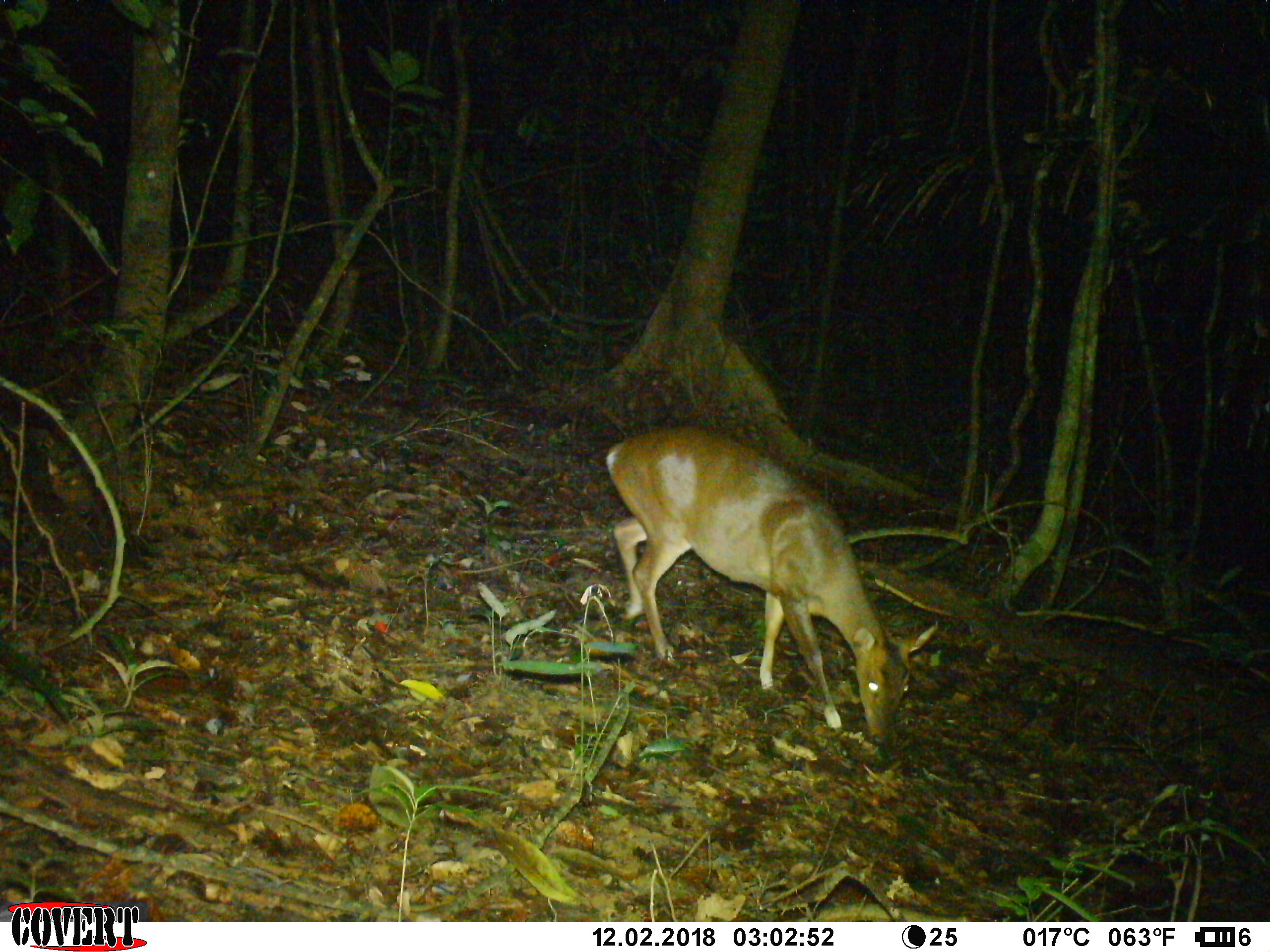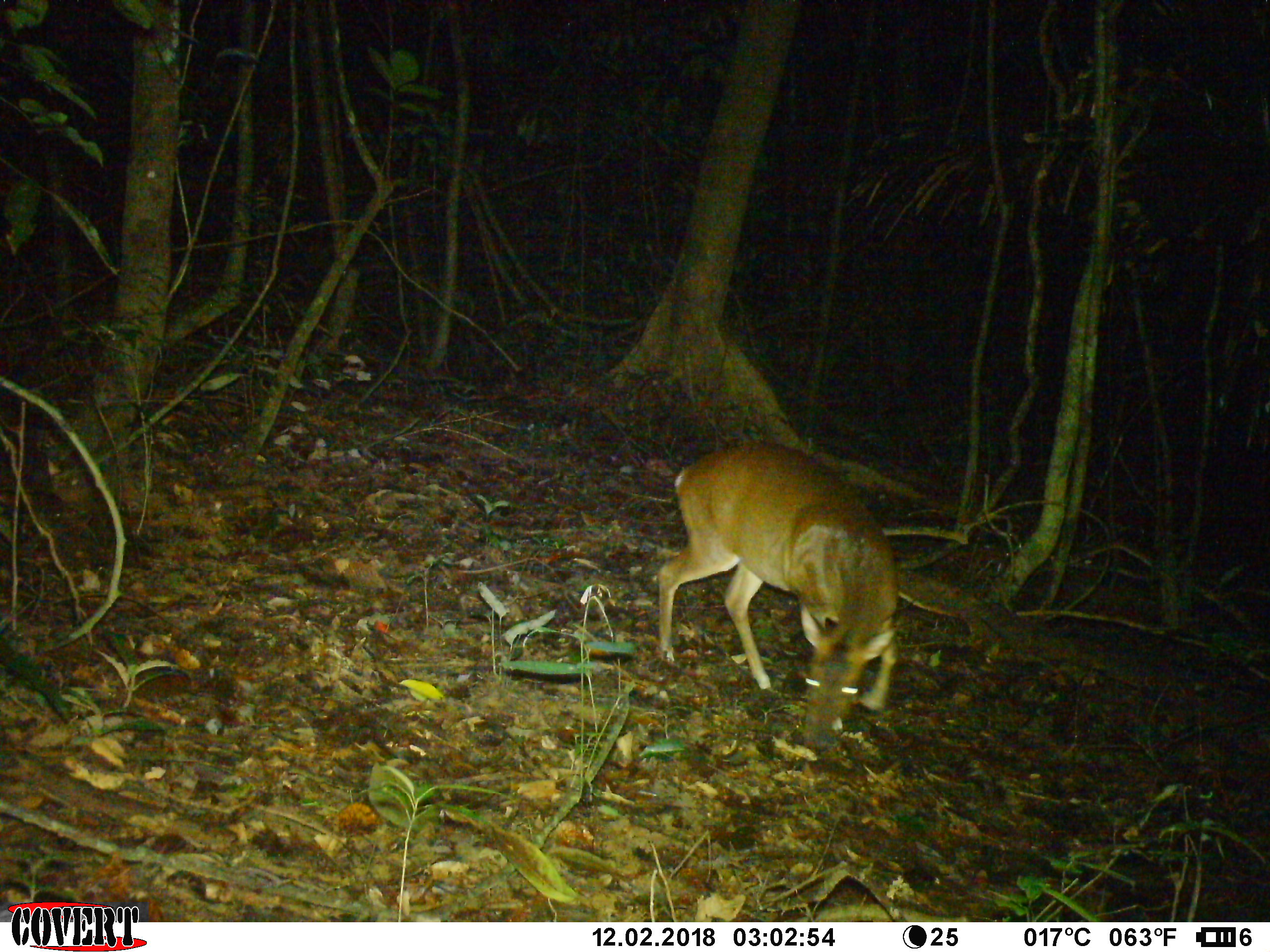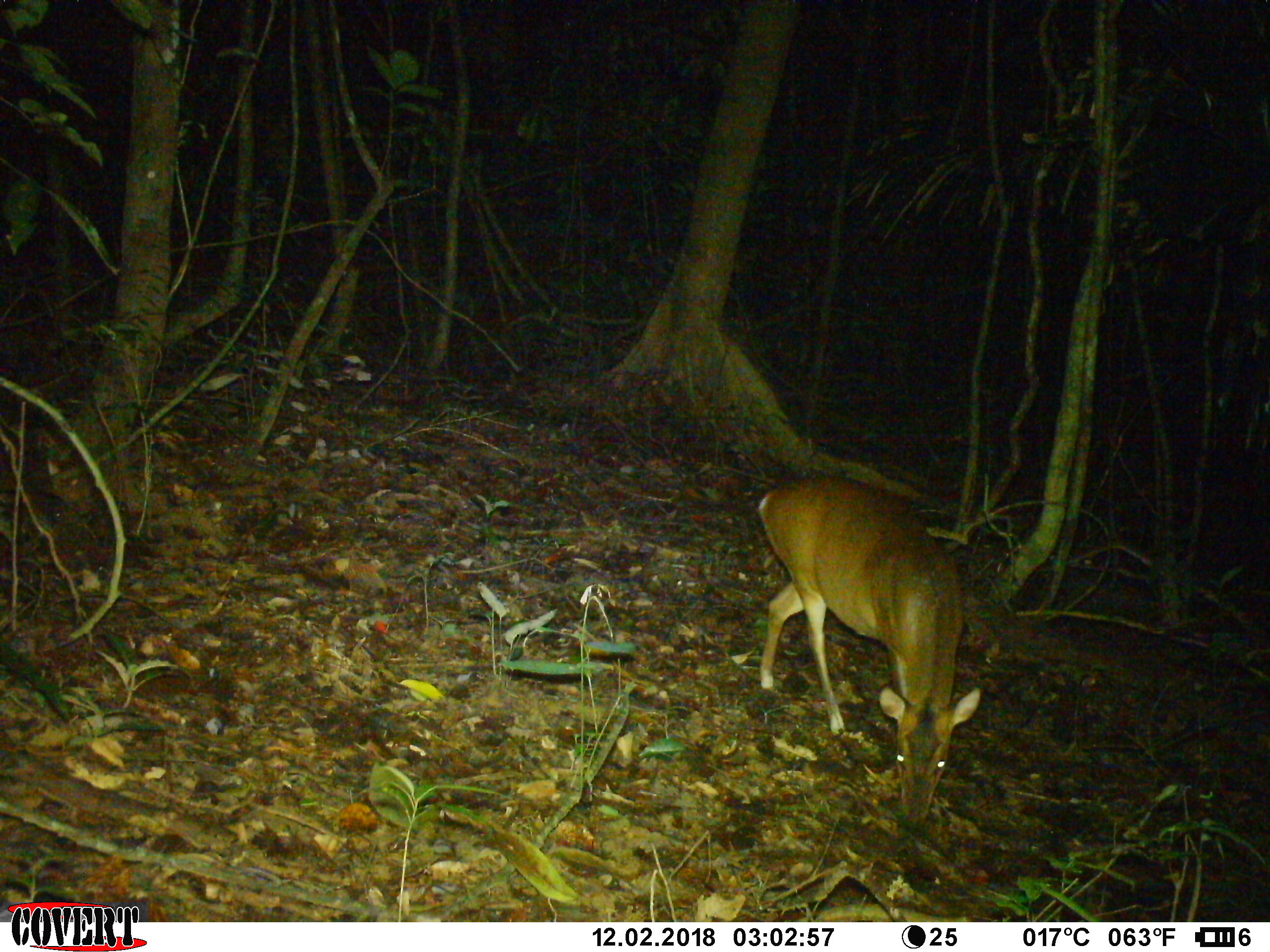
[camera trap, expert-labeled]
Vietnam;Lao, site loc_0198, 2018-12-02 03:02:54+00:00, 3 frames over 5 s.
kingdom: Animalia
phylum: Chordata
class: Mammalia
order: Artiodactyla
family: Cervidae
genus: Muntiacus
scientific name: Muntiacus vuquangensis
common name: large-antlered muntjac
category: large antlered muntjac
Large antlered muntjac (large-antlered muntjac) (Muntiacus vuquangensis). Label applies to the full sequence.